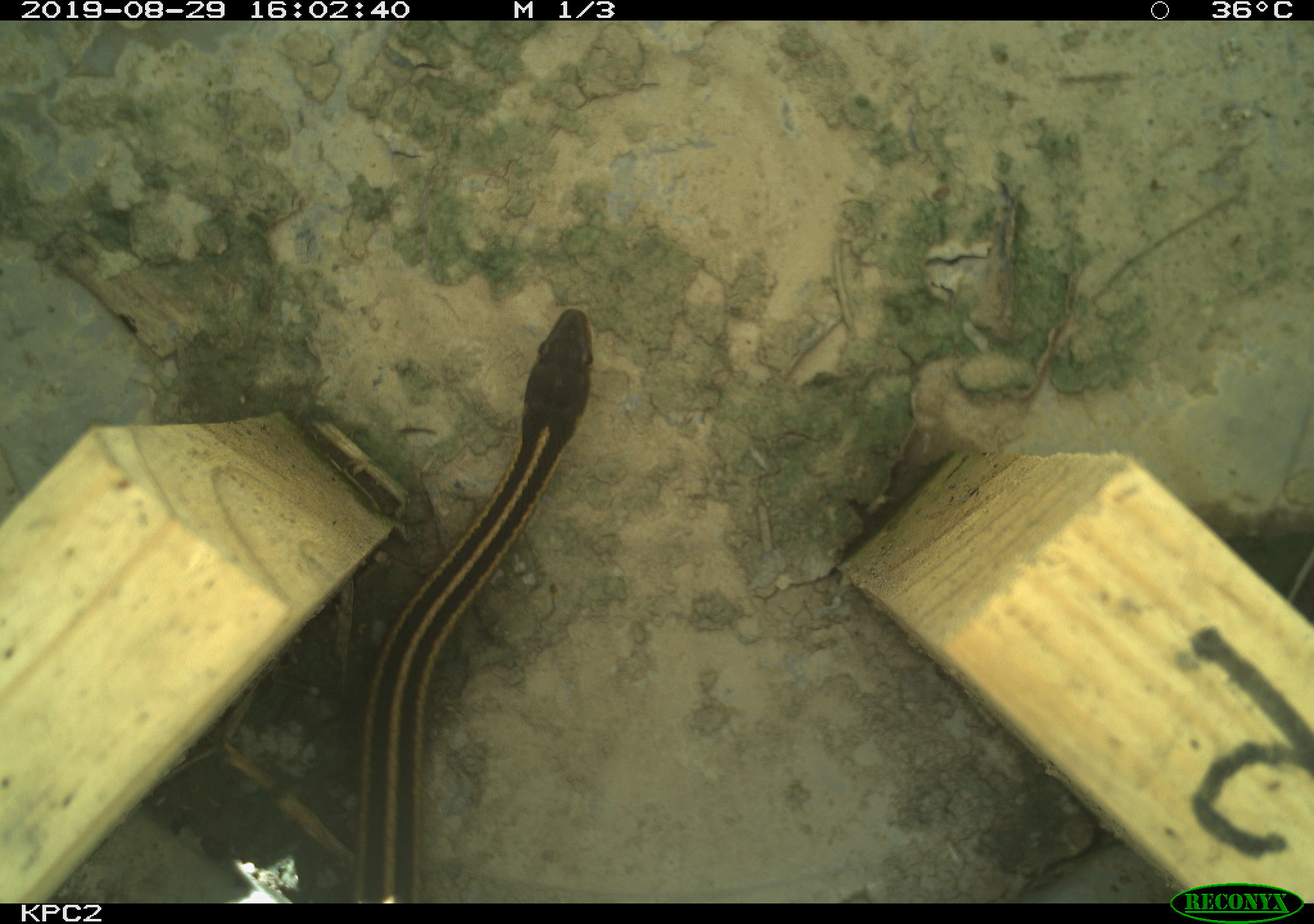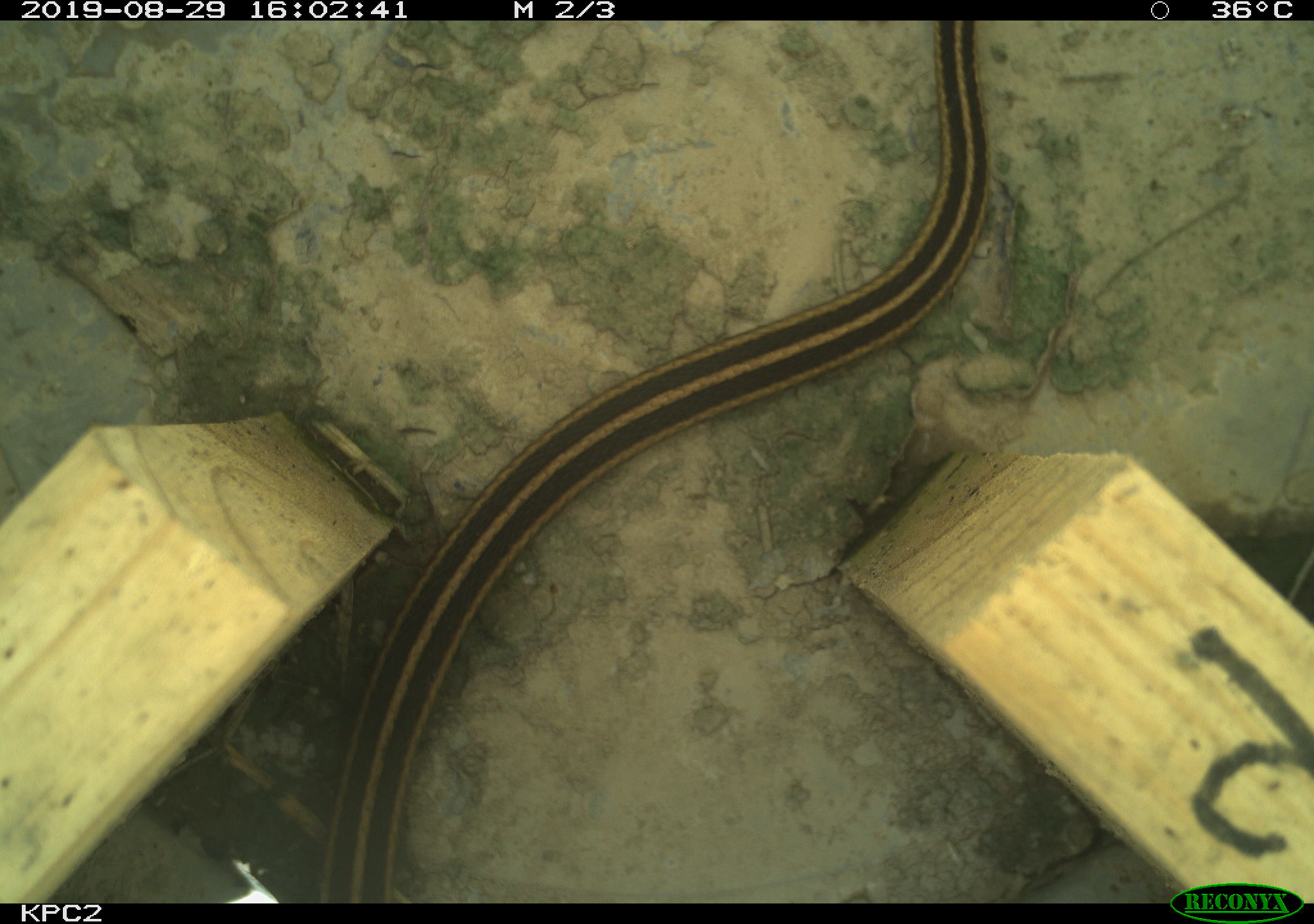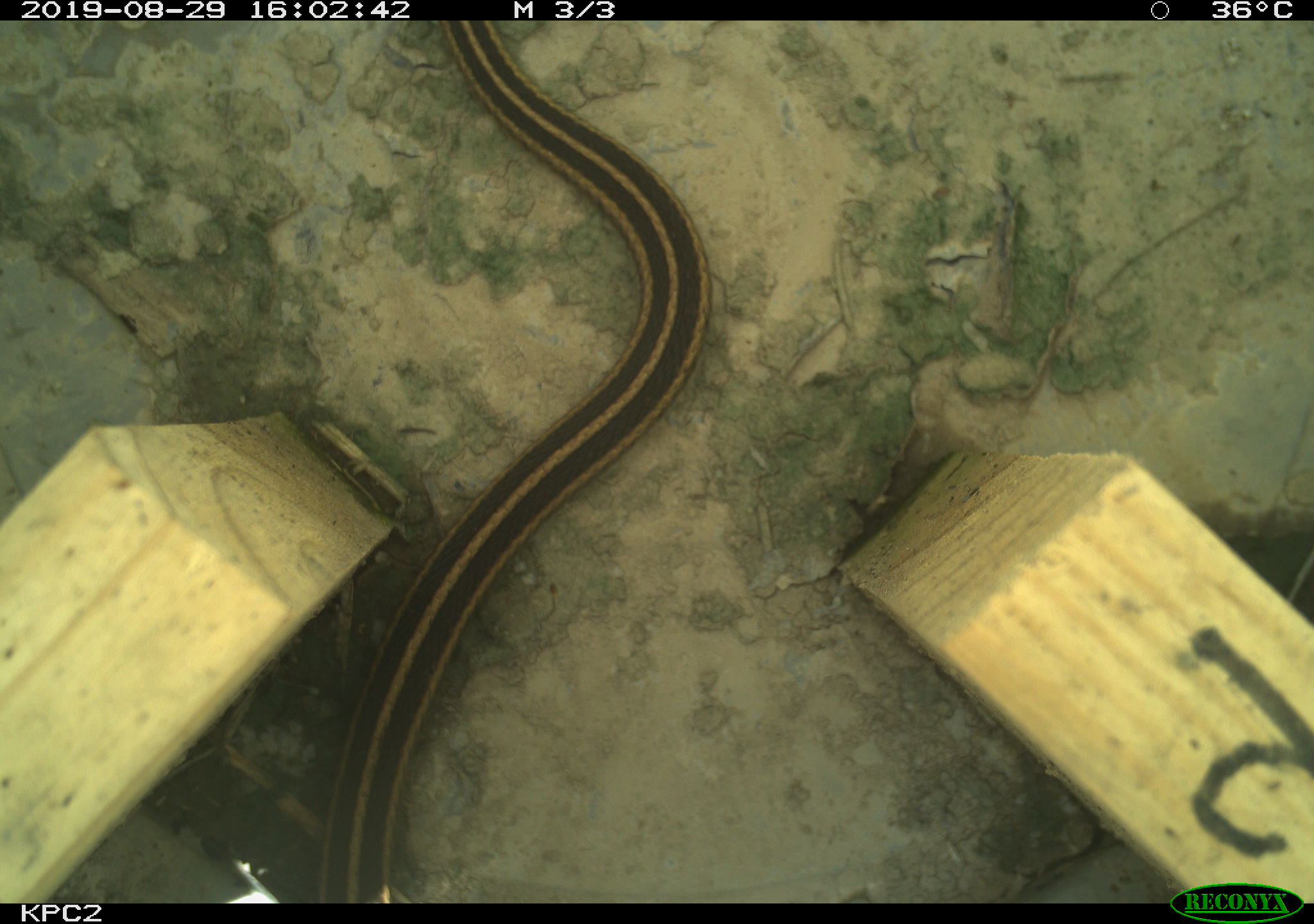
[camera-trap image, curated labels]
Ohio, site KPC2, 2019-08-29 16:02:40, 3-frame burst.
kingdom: Animalia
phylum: Chordata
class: Reptilia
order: Squamata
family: Colubridae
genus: Thamnophis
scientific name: Thamnophis sirtalis sirtalis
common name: eastern gartersnake